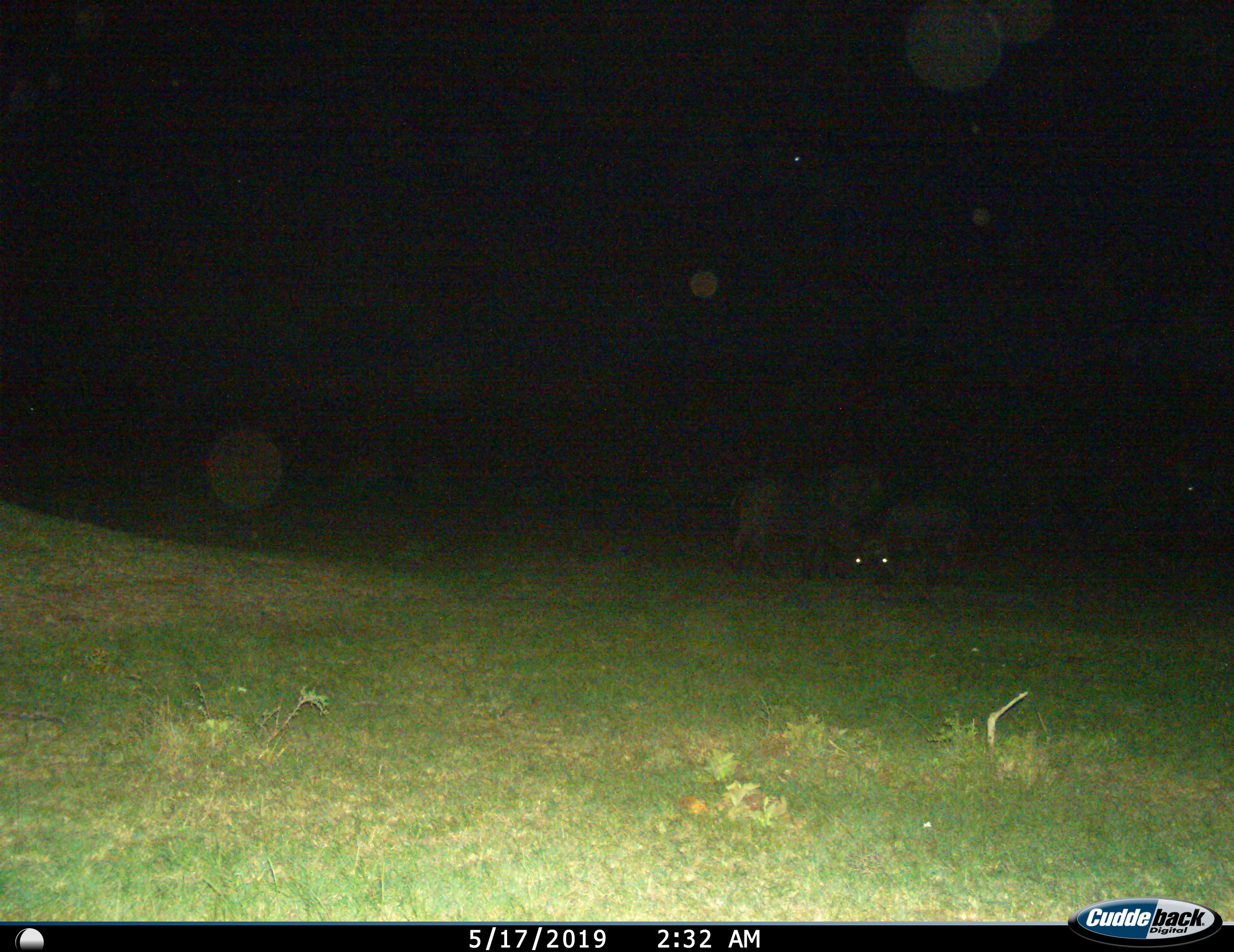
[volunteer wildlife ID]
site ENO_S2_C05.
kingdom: Animalia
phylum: Chordata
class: Mammalia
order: Artiodactyla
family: Bovidae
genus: Connochaetes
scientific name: Connochaetes taurinus taurinus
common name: blue wildebeest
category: wildebeestblue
Wildebeestblue (blue wildebeest) (Connochaetes taurinus taurinus), count 2. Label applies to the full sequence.